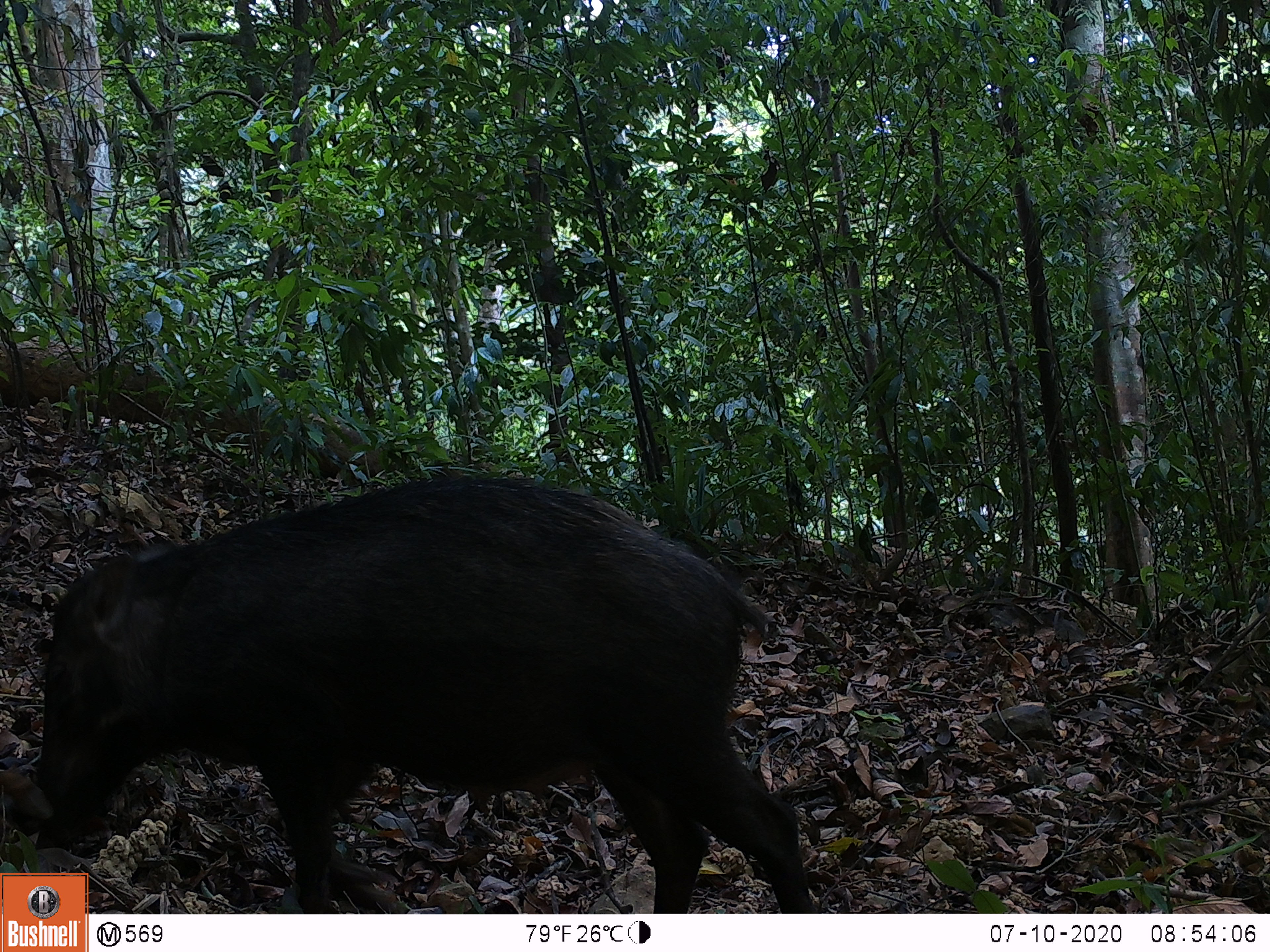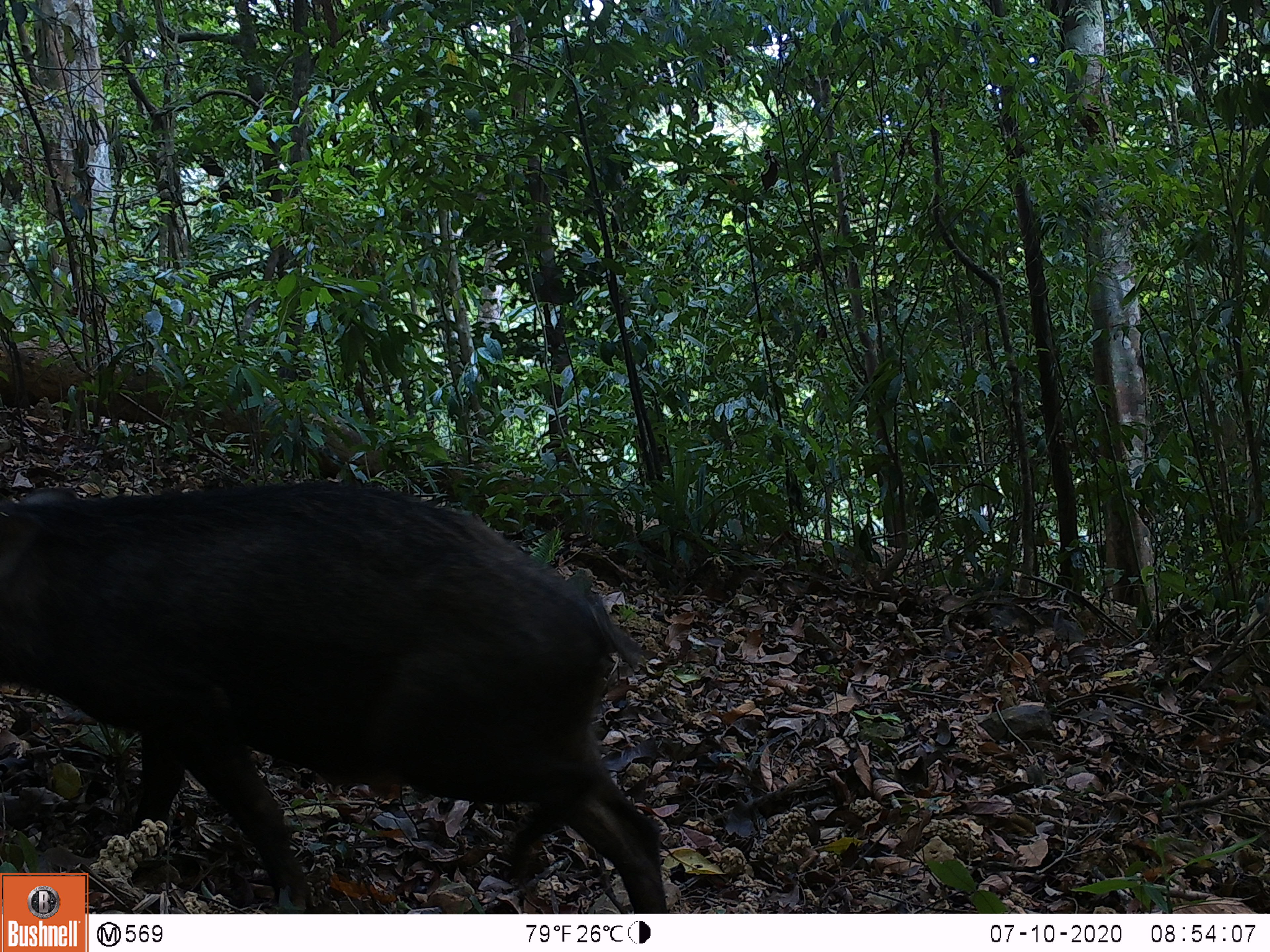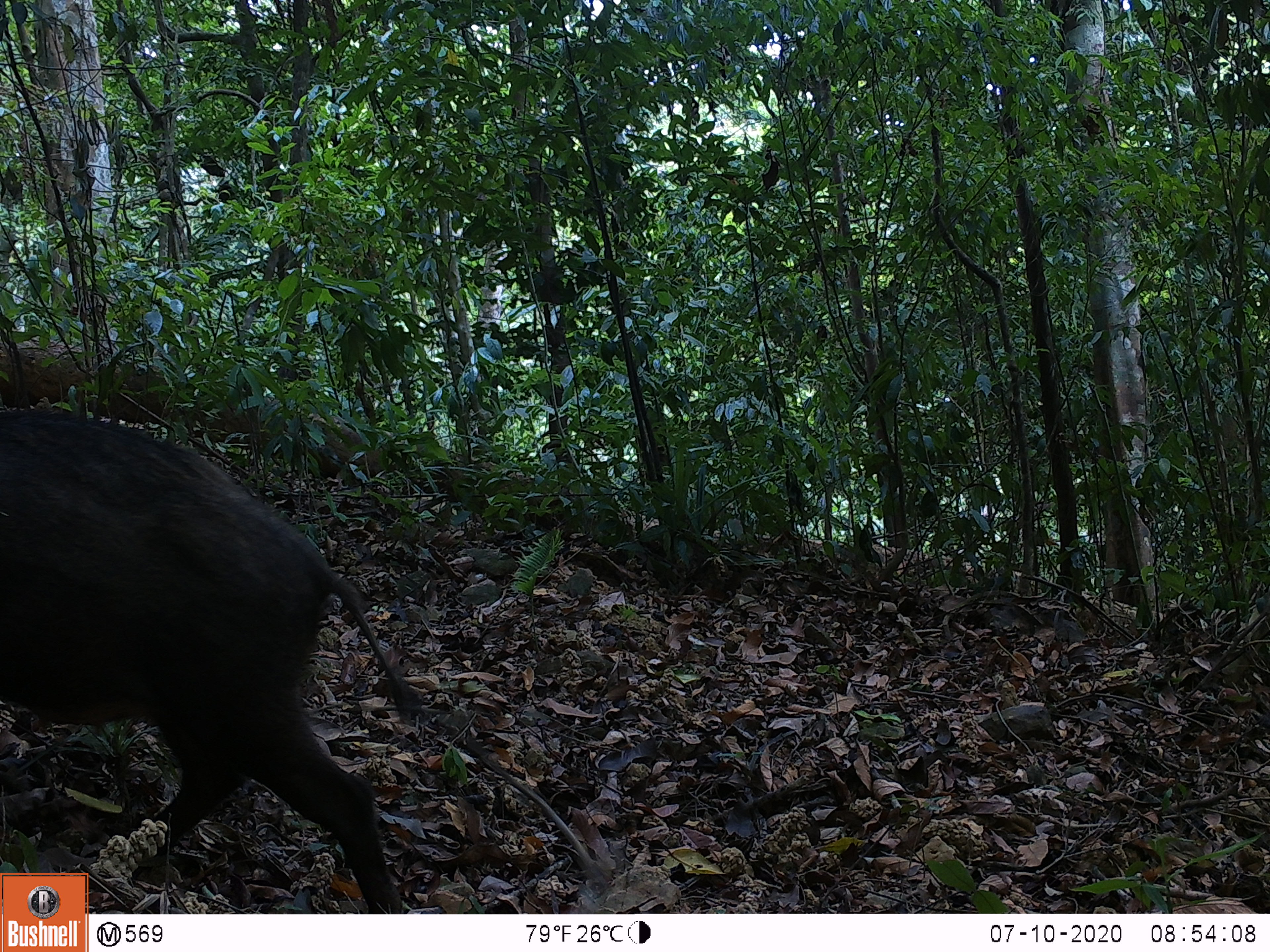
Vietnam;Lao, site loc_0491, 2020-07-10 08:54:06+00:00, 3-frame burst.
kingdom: Animalia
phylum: Chordata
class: Mammalia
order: Artiodactyla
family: Suidae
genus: Sus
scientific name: Sus scrofa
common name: eurasian wild pig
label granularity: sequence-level